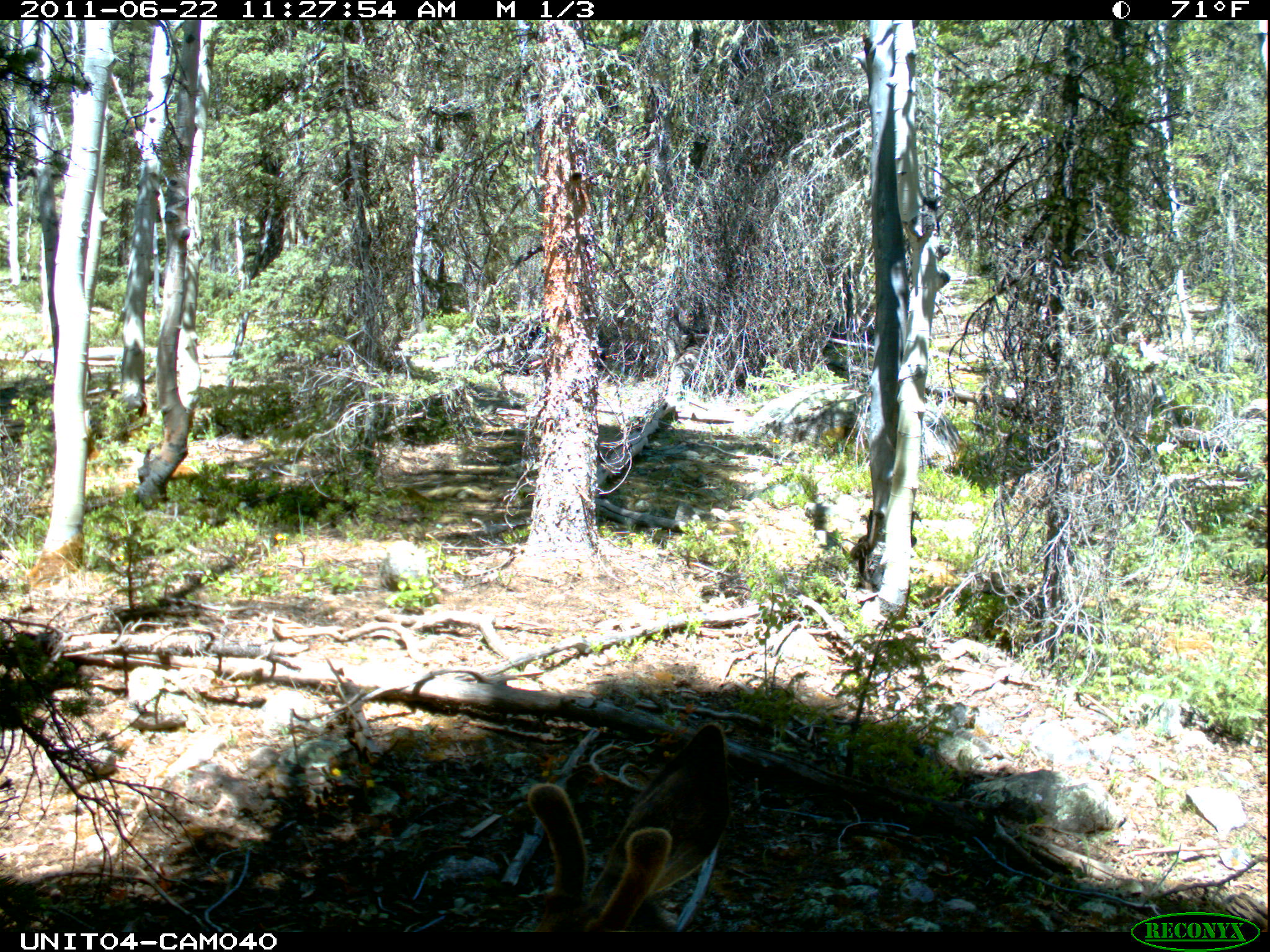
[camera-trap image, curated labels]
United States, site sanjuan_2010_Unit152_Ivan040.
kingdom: Animalia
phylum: Chordata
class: Mammalia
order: Artiodactyla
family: Cervidae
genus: Odocoileus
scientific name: Odocoileus hemionus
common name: mule deer